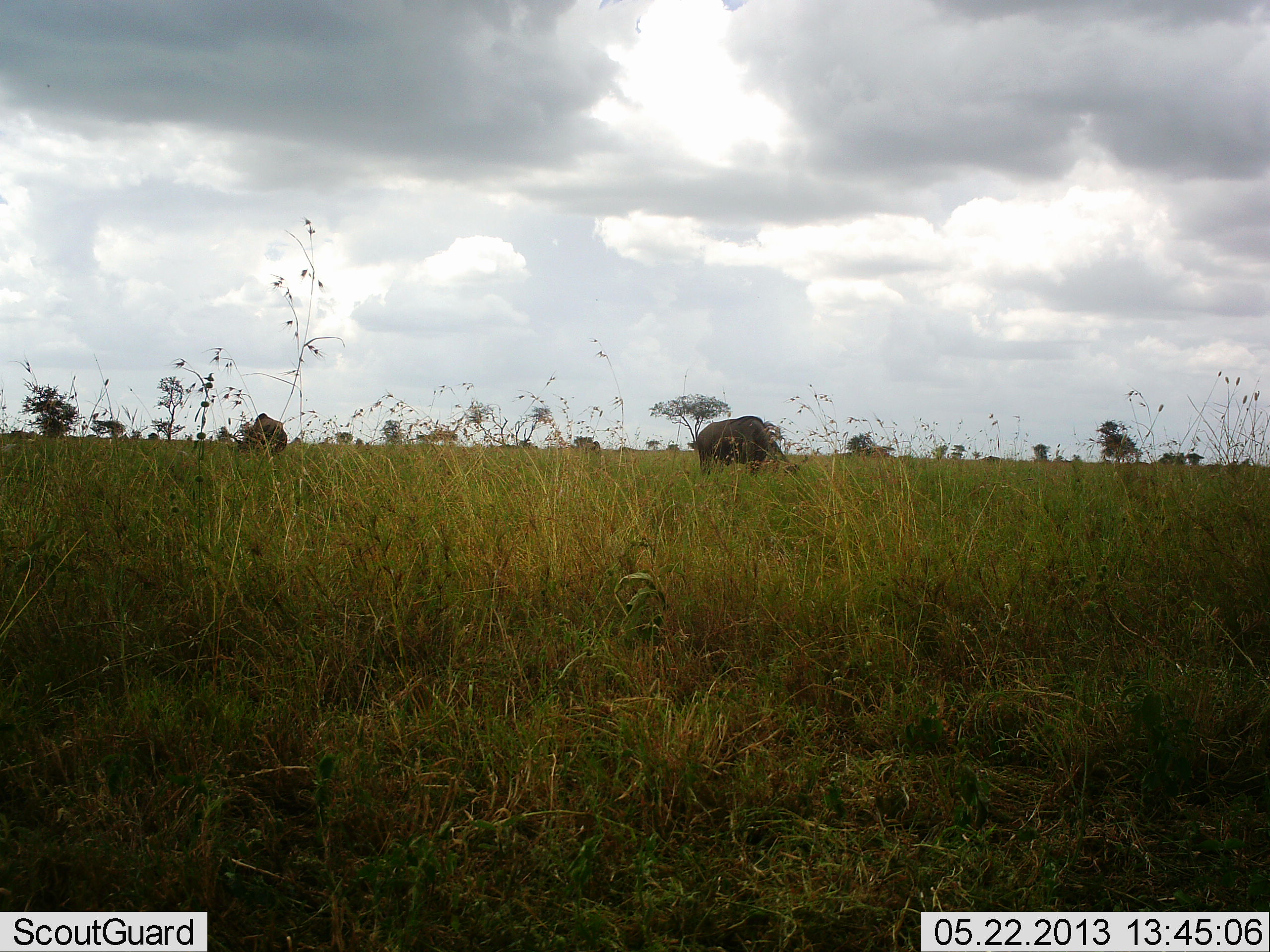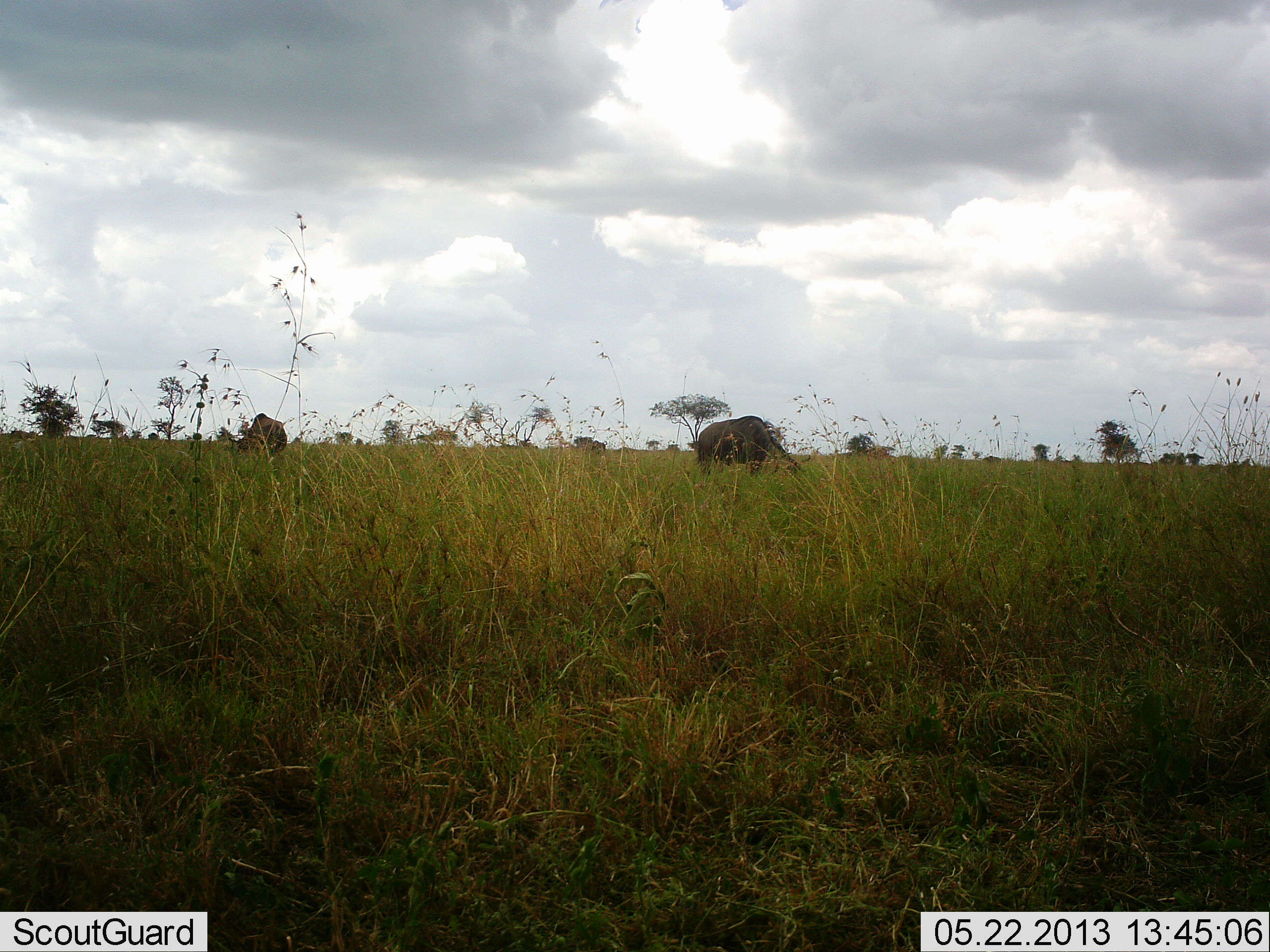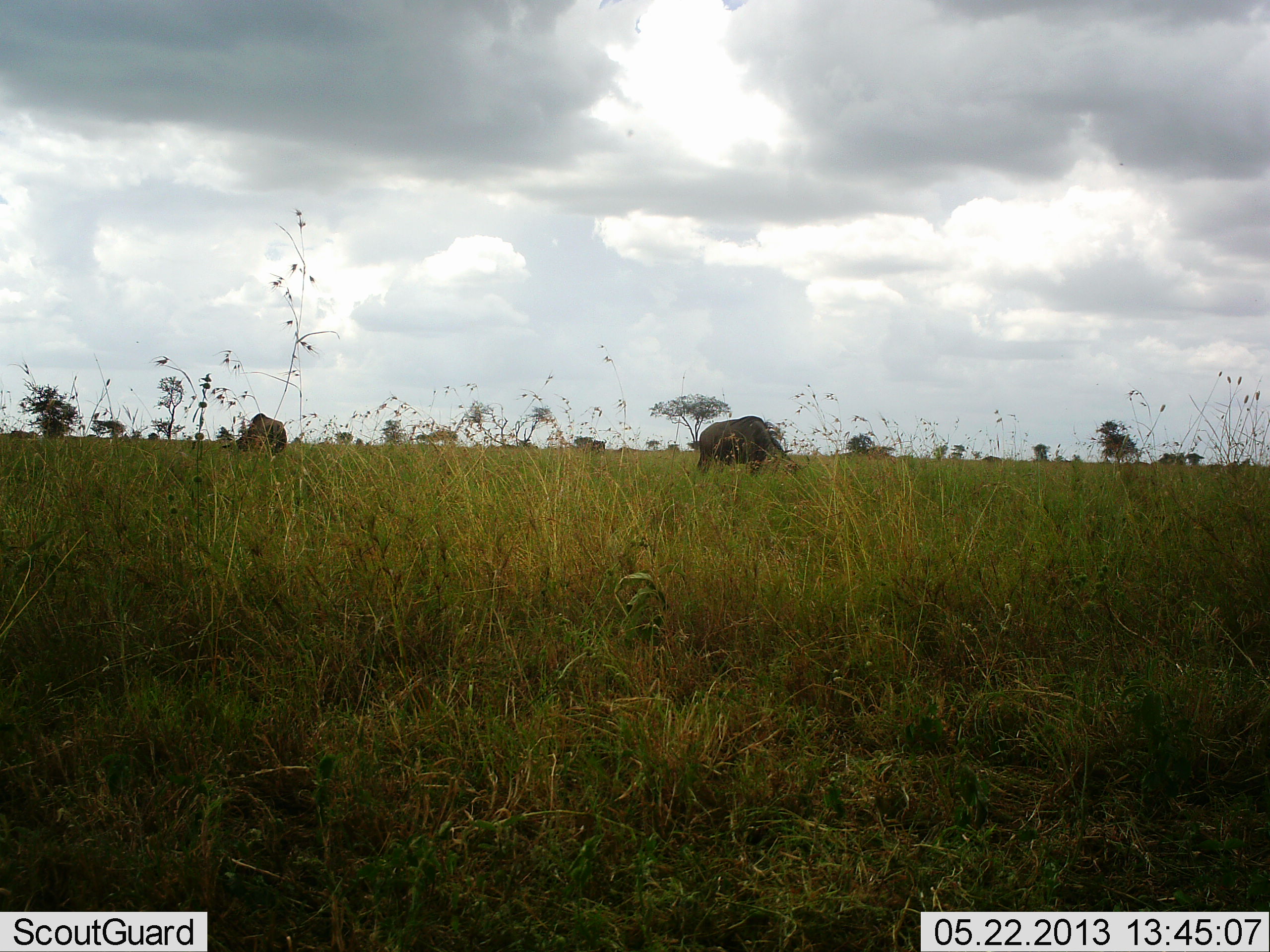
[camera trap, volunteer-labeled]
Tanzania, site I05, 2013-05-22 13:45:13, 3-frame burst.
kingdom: Animalia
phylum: Chordata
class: Mammalia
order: Artiodactyla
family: Bovidae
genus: Connochaetes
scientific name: Connochaetes taurinus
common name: blue wildebeest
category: wildebeest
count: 3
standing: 56%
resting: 0%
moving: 11%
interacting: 0%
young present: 0%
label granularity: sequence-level